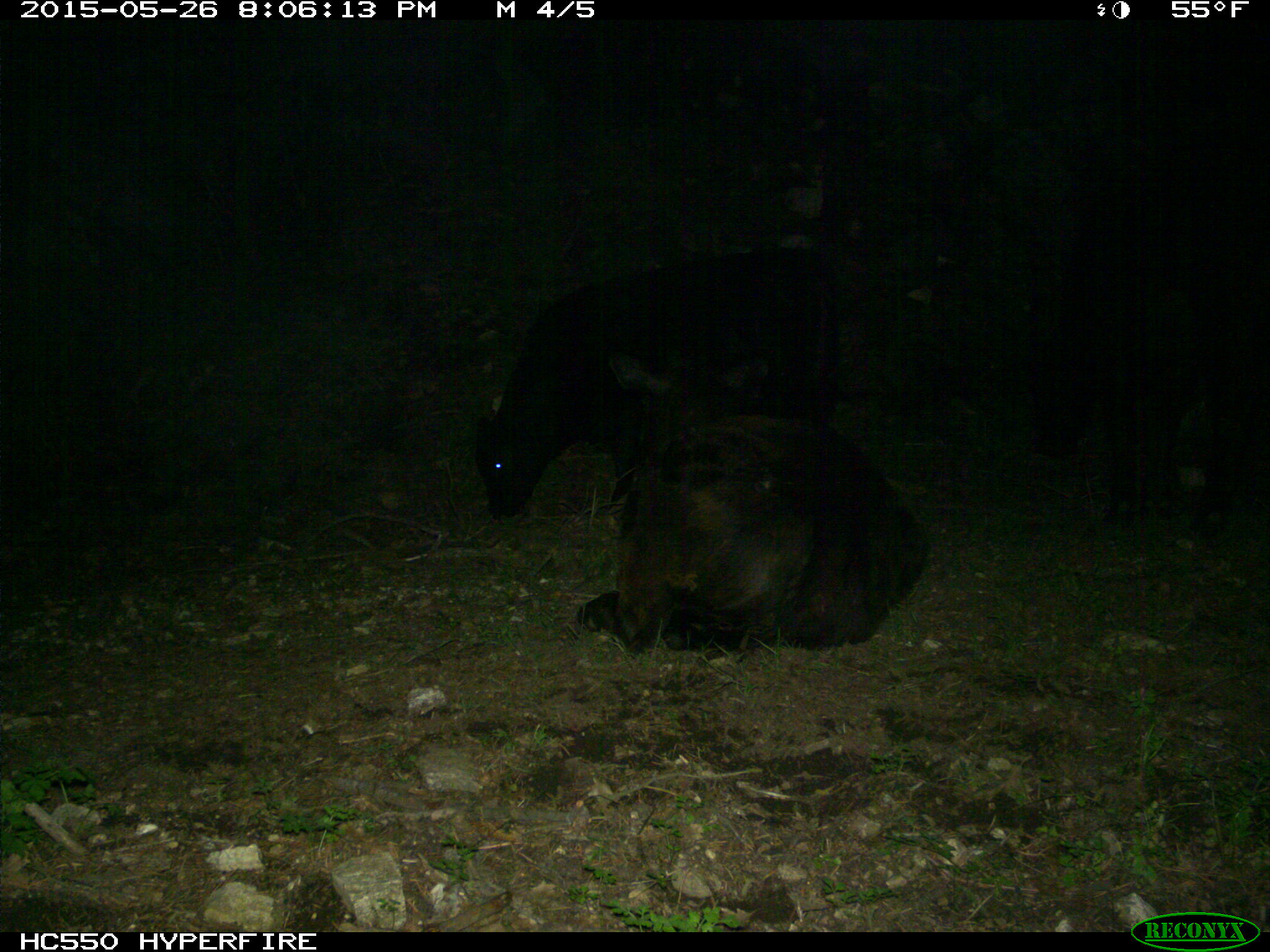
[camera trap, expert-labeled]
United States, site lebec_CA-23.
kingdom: Animalia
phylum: Chordata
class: Mammalia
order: Artiodactyla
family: Bovidae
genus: Bos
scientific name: Bos taurus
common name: domestic cow